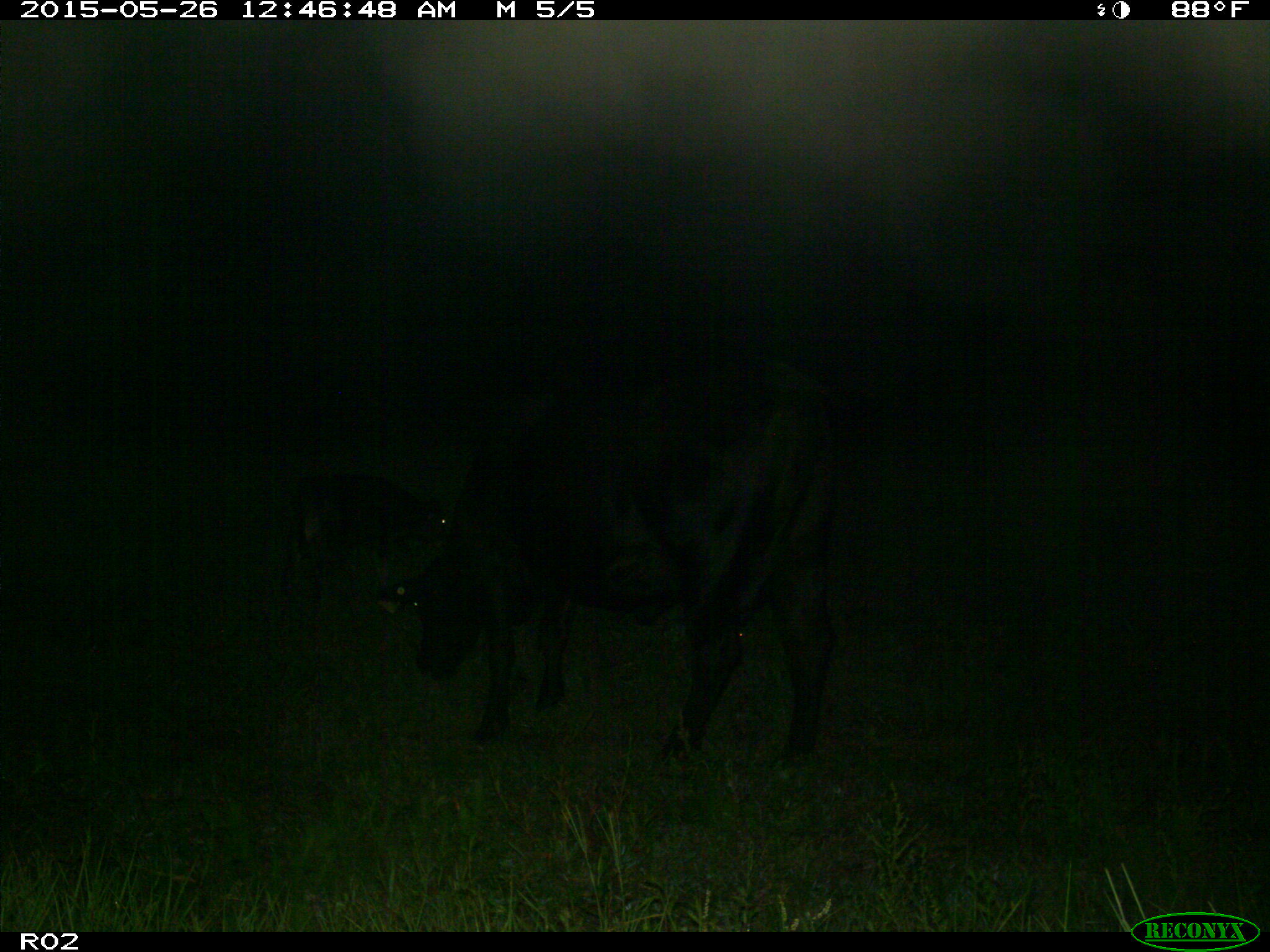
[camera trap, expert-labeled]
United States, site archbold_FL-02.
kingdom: Animalia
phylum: Chordata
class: Mammalia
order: Artiodactyla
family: Bovidae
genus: Bos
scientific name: Bos taurus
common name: domestic cow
Bos taurus (domestic cow).